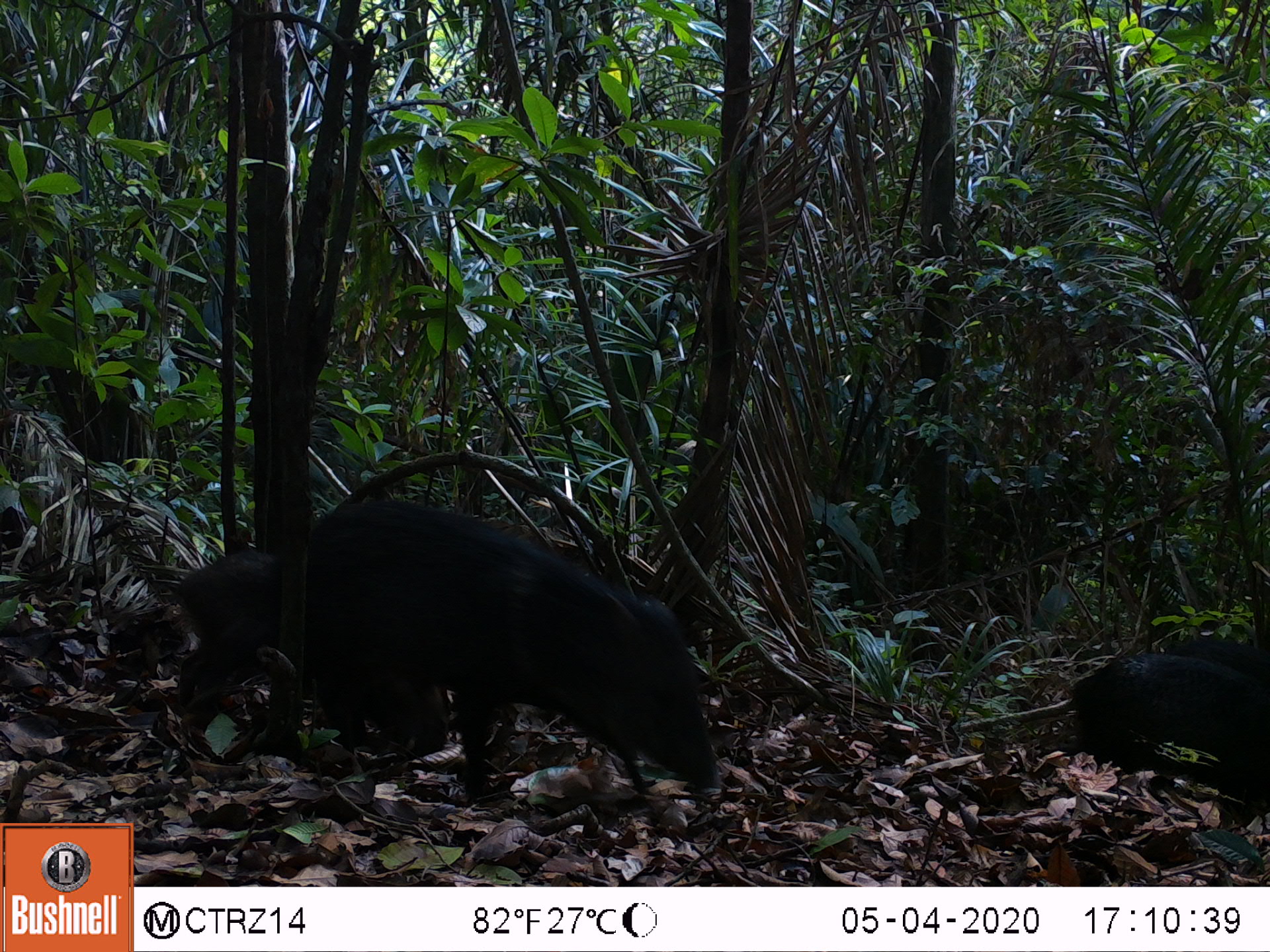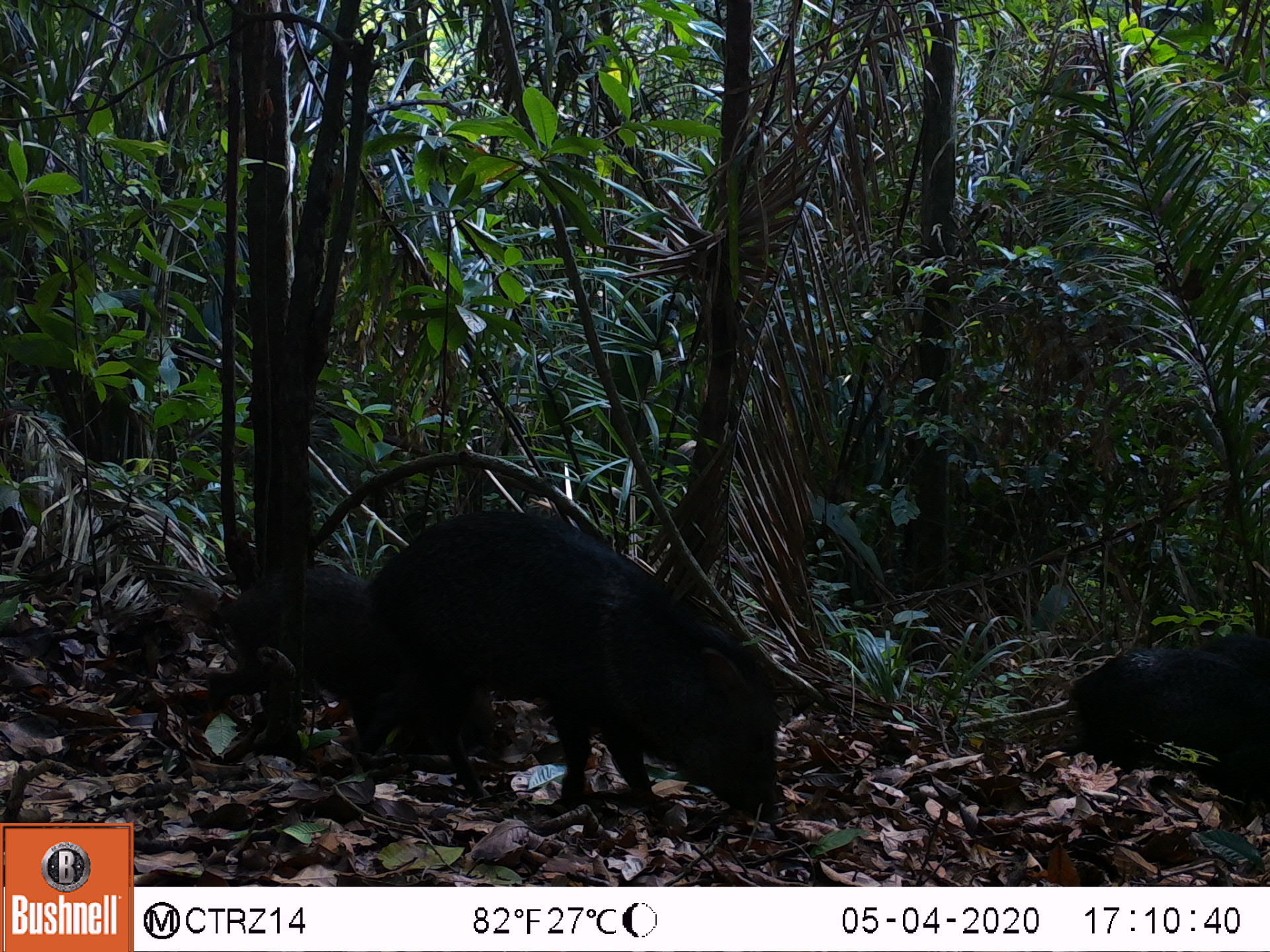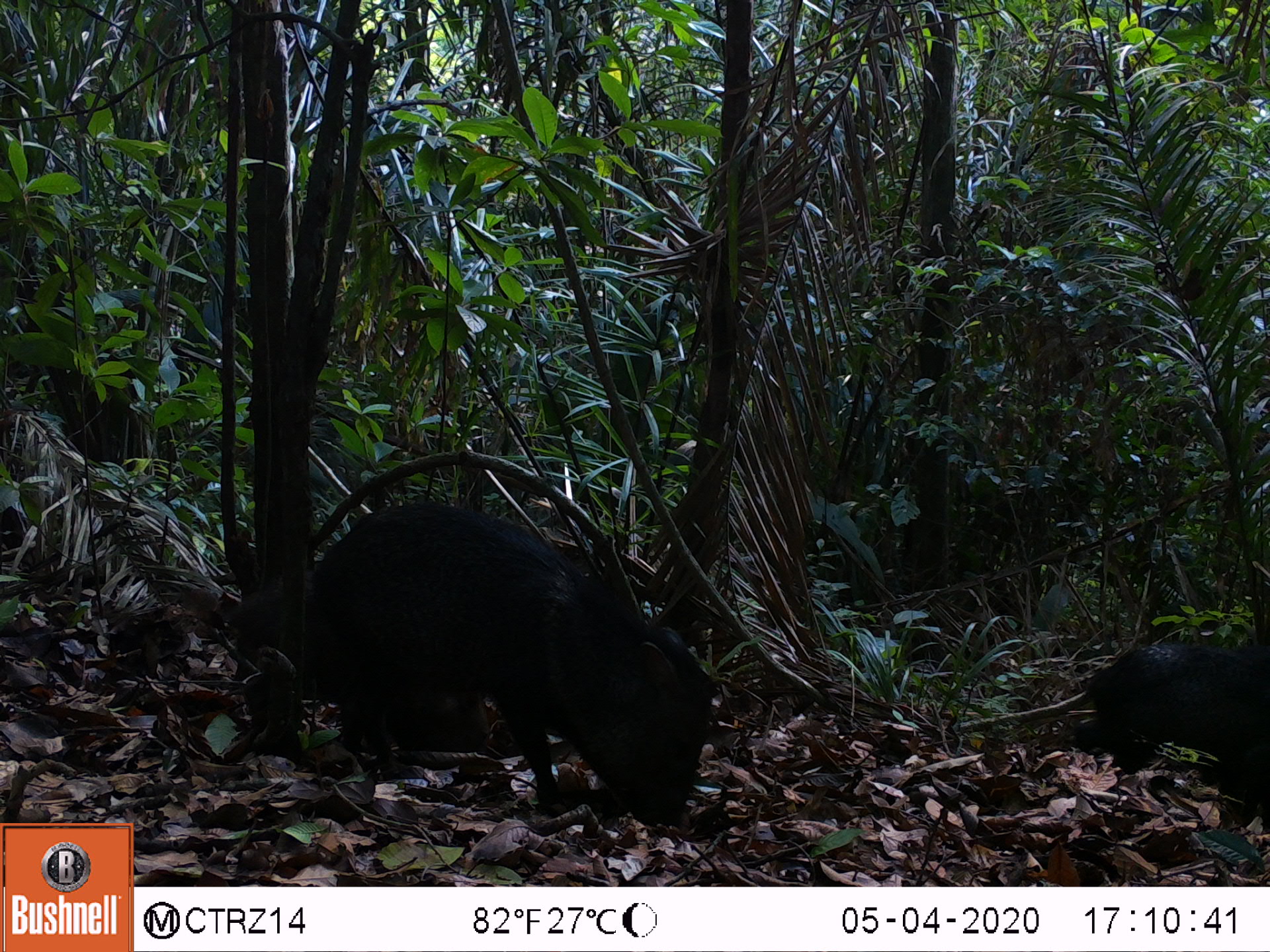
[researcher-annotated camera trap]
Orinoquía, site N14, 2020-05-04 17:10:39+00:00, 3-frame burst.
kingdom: Animalia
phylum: Chordata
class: Mammalia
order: Artiodactyla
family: Tayassuidae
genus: Pecari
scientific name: Pecari tajacu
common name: collared peccary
Collared peccary (Pecari tajacu).